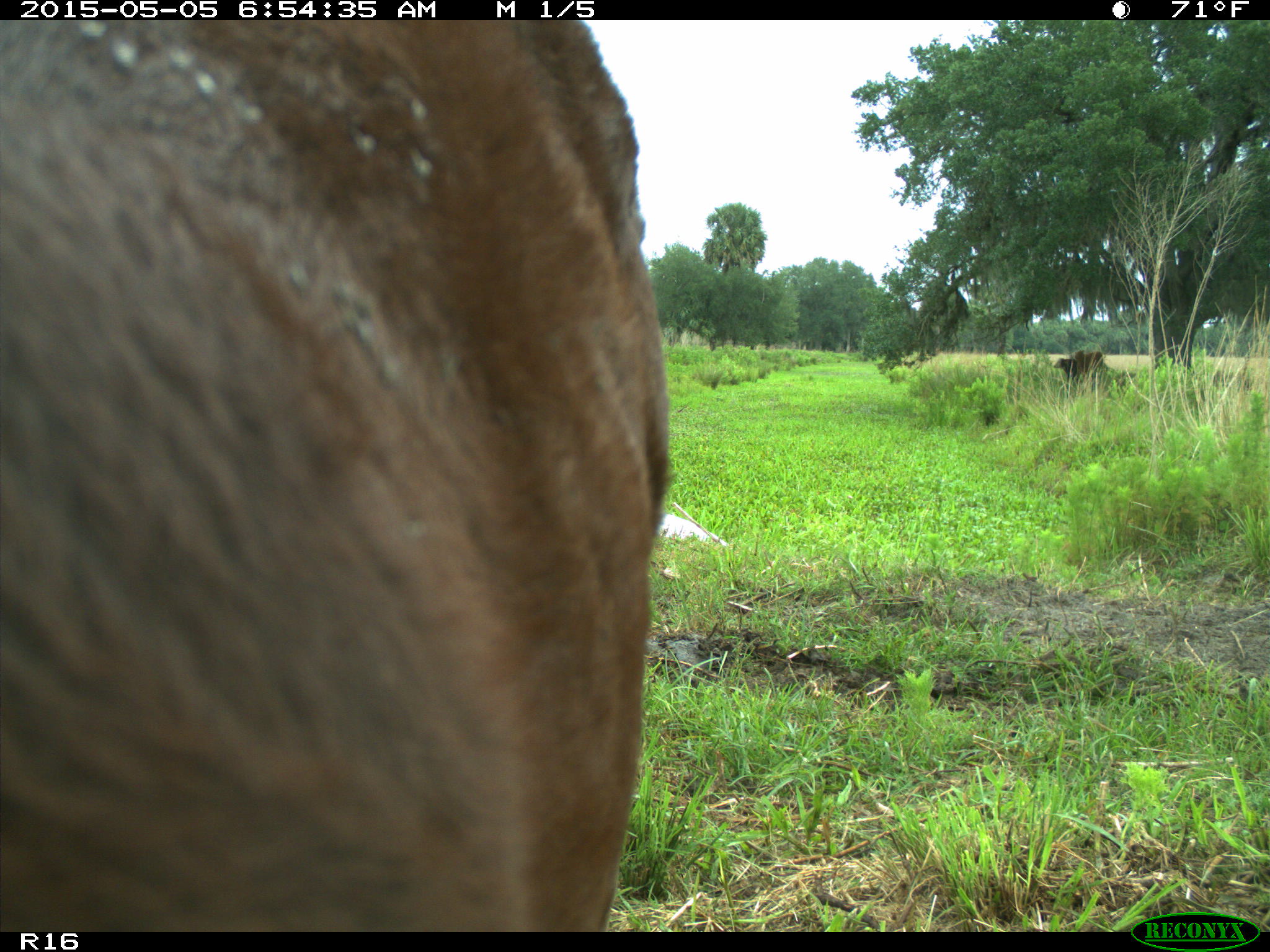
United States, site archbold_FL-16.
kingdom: Animalia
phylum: Chordata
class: Mammalia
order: Artiodactyla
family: Bovidae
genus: Bos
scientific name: Bos taurus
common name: domestic cow